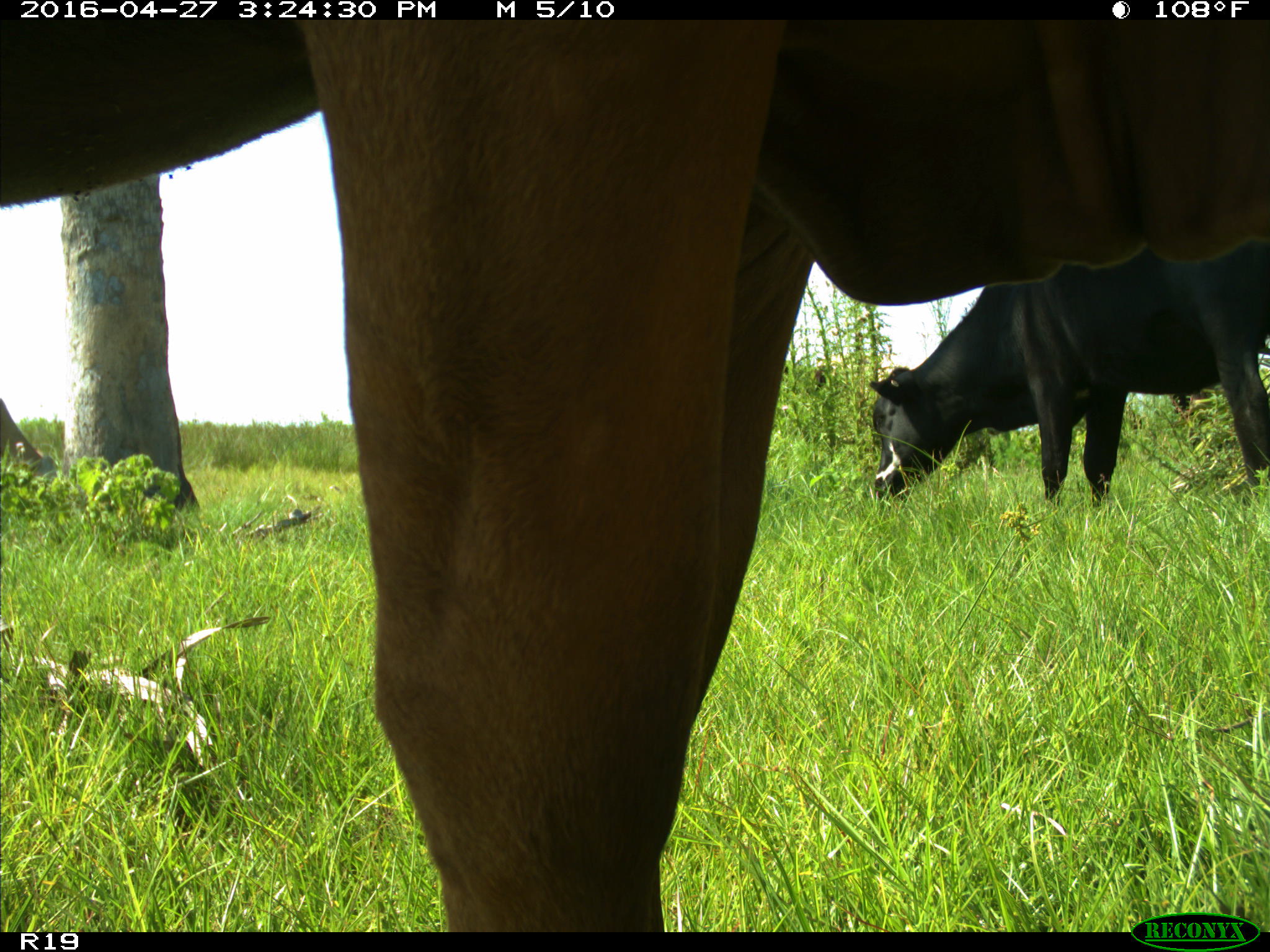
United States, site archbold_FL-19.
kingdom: Animalia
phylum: Chordata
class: Mammalia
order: Artiodactyla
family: Bovidae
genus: Bos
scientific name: Bos taurus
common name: domestic cow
Bos taurus (domestic cow).